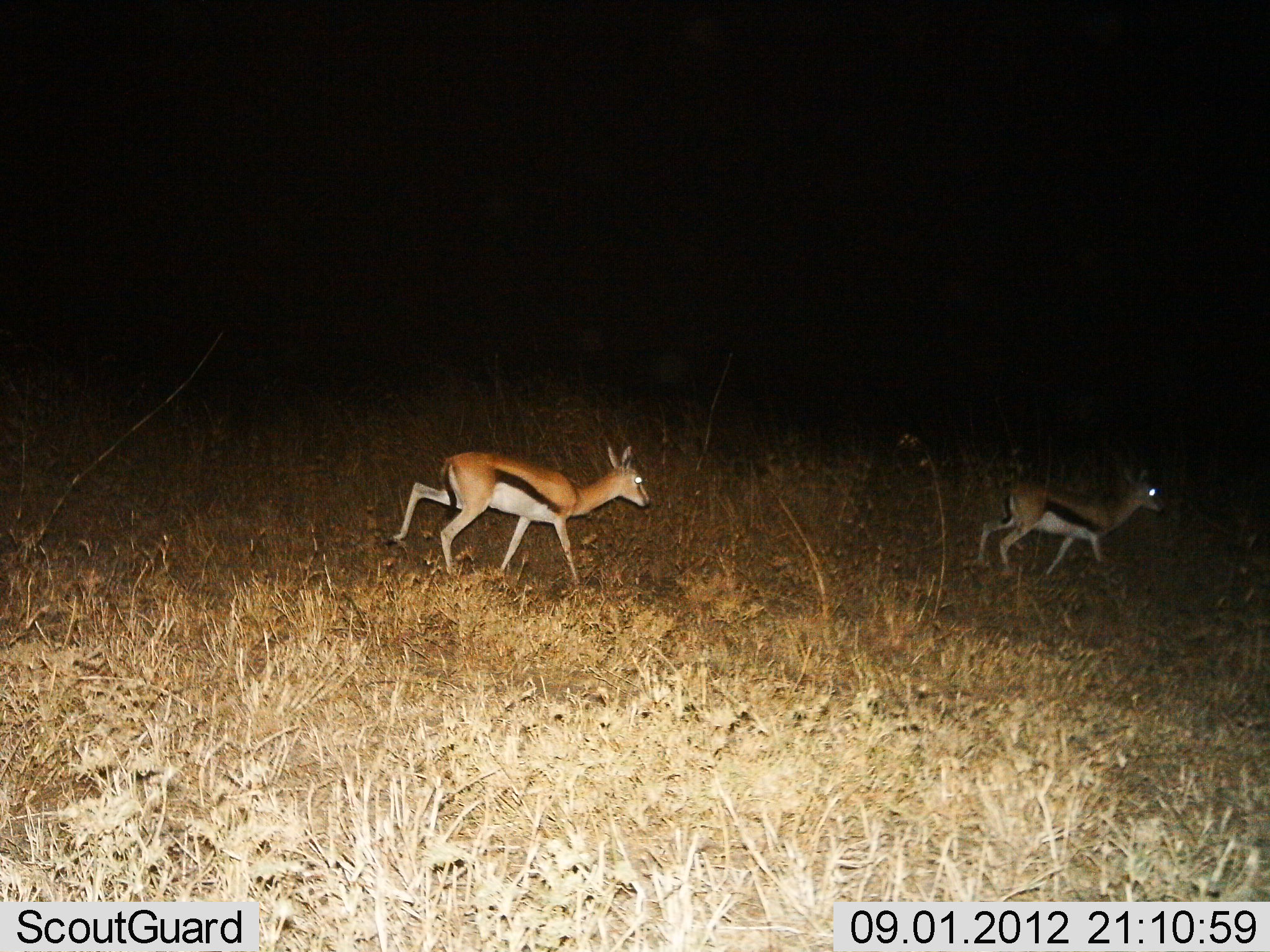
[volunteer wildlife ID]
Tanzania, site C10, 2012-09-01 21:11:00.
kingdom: Animalia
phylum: Chordata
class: Mammalia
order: Artiodactyla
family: Bovidae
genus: Eudorcas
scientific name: Eudorcas thomsonii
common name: thomson's gazelle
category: gazellethomsons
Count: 2.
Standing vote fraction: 0%.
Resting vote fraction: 0%.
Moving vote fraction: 100%.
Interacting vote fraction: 0%.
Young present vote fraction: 0%.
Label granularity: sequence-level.